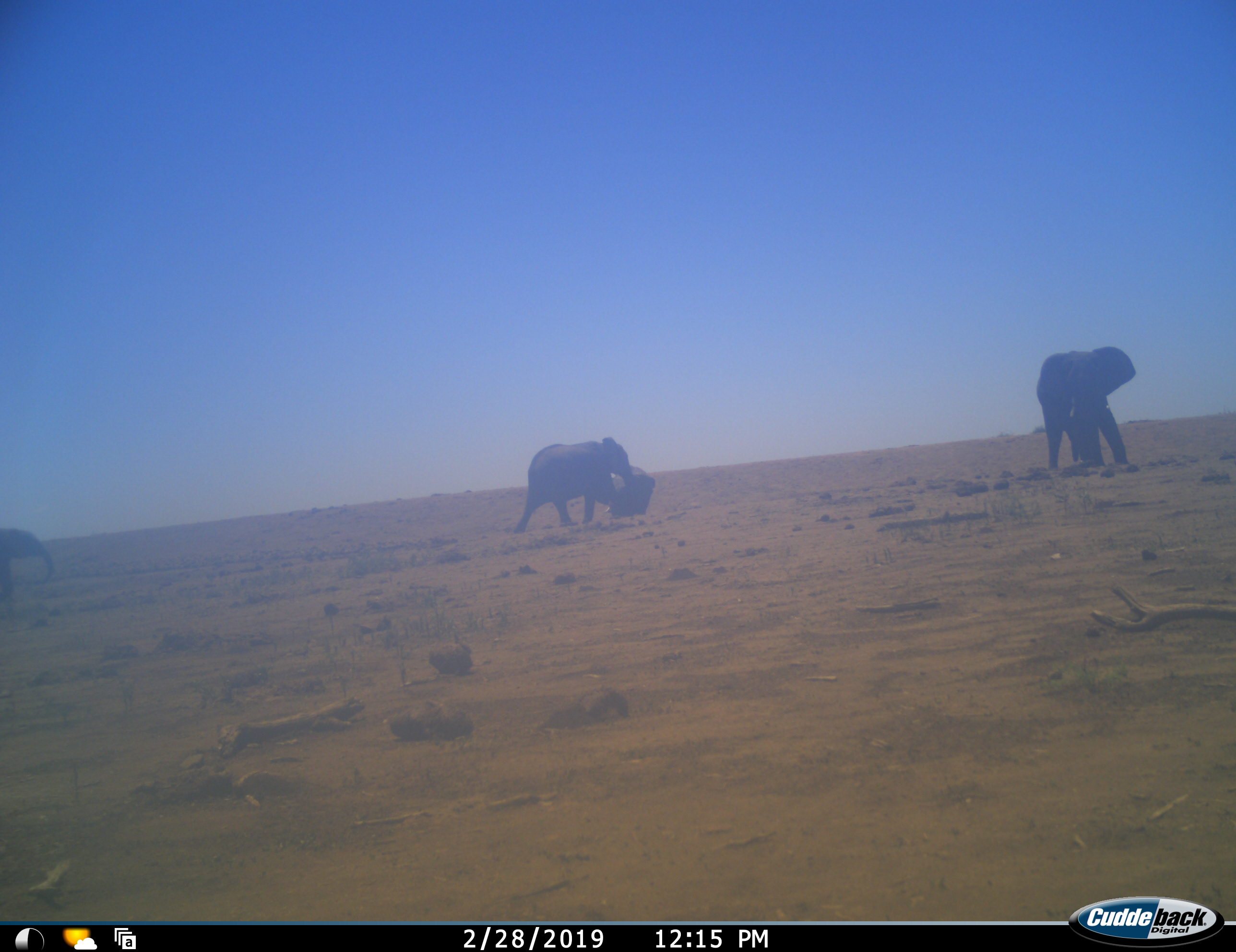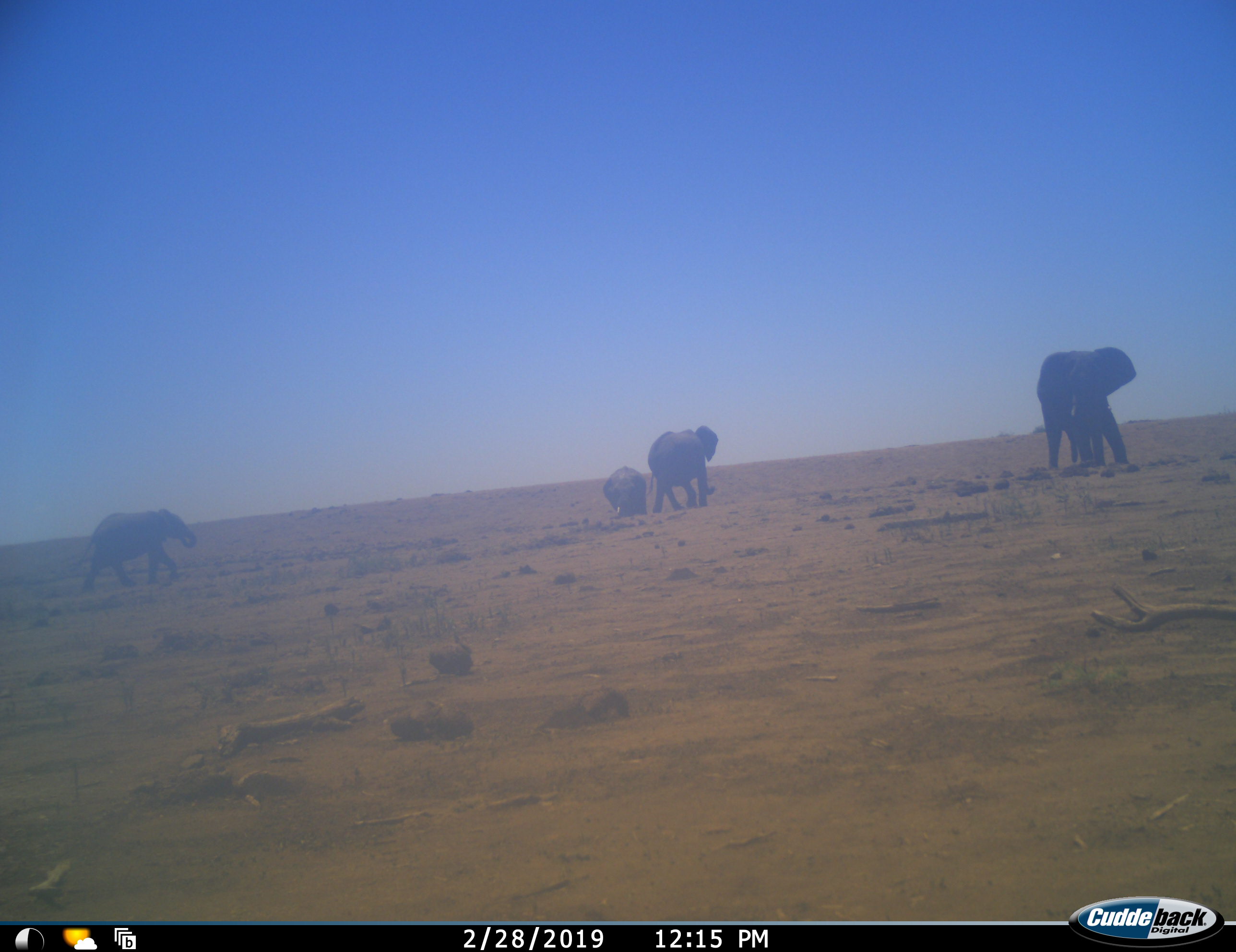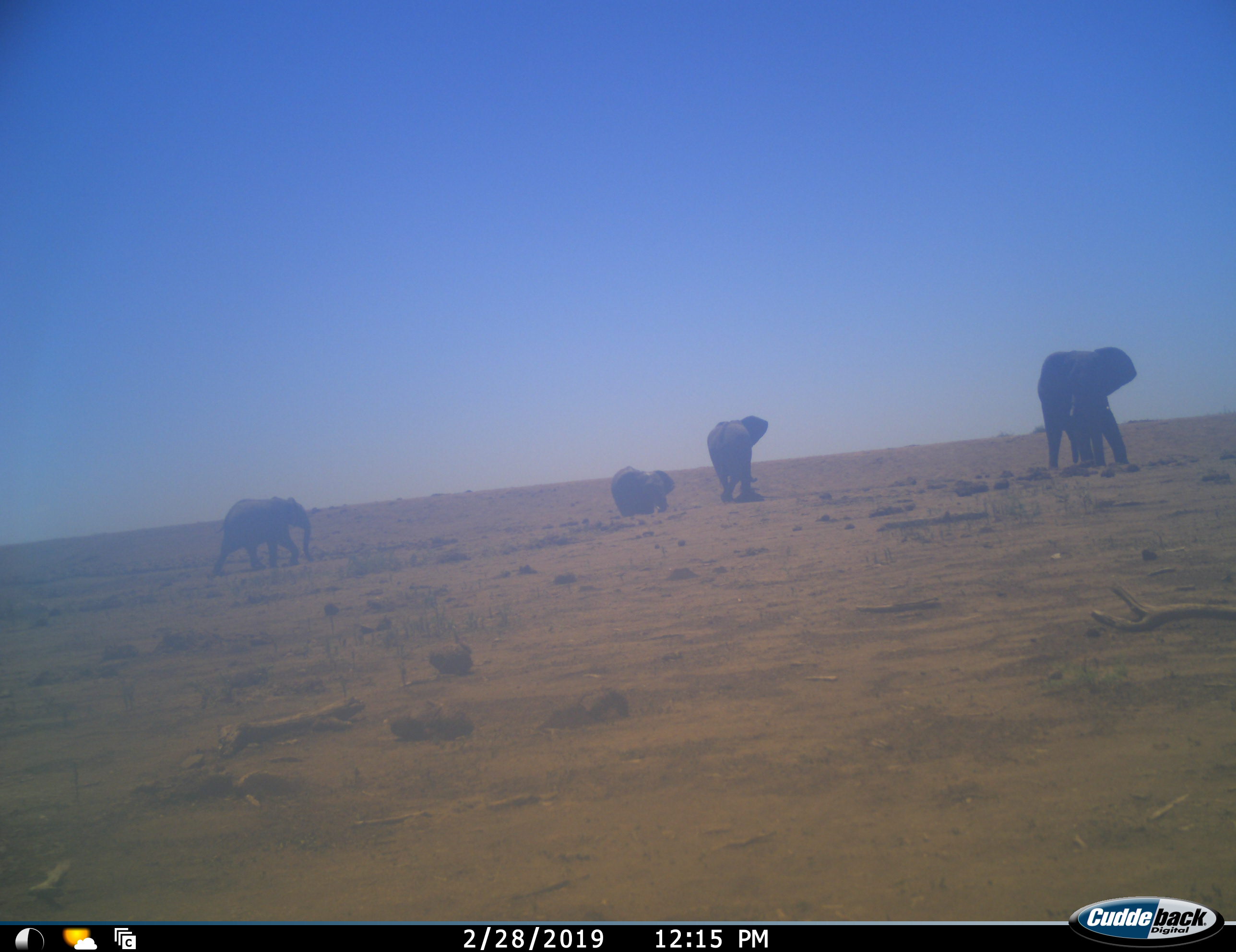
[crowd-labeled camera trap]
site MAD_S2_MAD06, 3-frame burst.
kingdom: Animalia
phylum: Chordata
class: Mammalia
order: Proboscidea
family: Elephantidae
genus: Loxodonta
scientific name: Loxodonta africana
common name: african bush elephant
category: elephant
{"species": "elephant (african bush elephant) (Loxodonta africana)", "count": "4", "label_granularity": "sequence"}